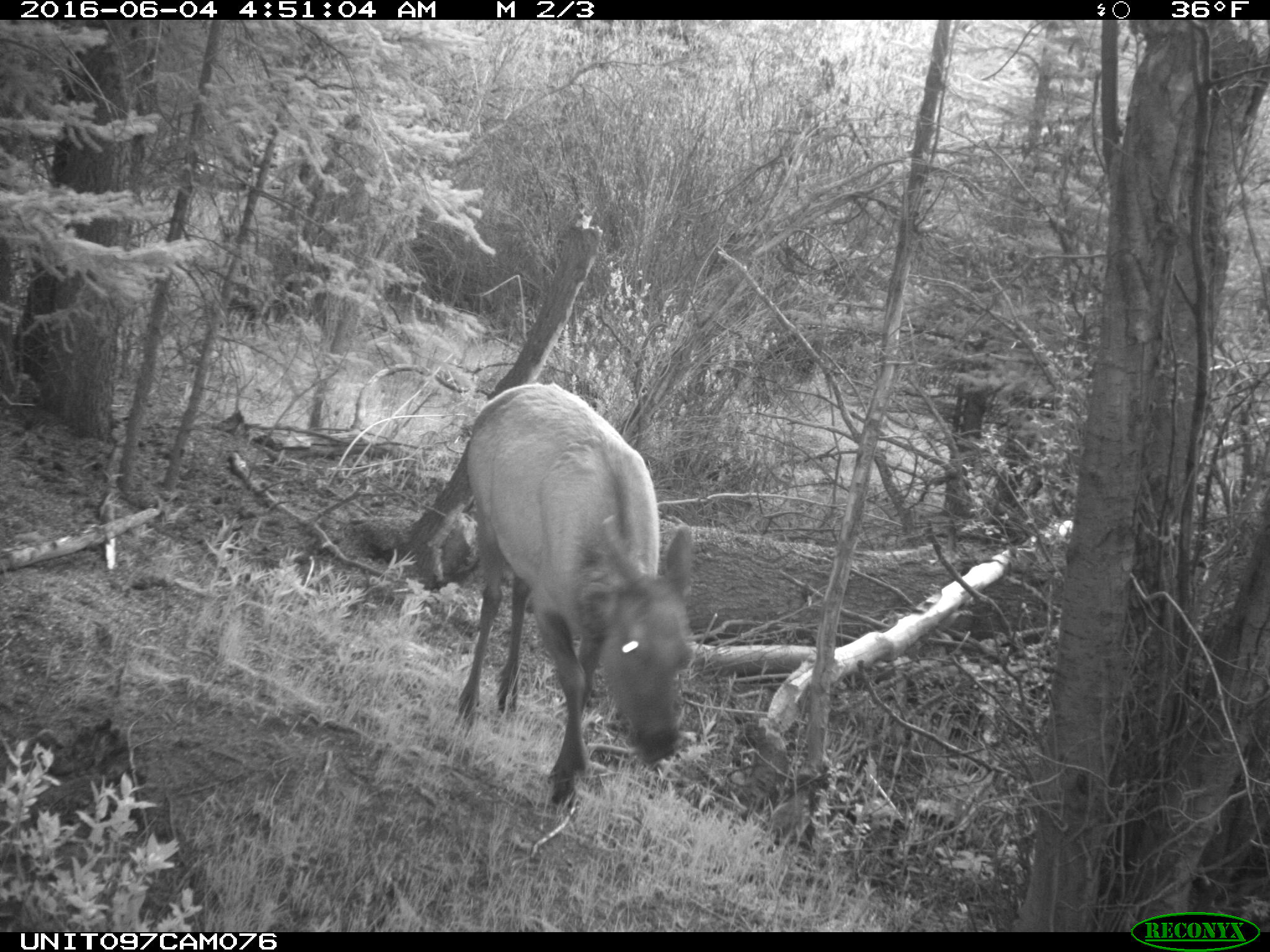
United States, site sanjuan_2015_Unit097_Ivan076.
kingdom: Animalia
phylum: Chordata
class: Mammalia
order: Artiodactyla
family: Cervidae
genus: Cervus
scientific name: Cervus elaphus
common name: red deer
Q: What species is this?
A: Cervus elaphus (red deer).